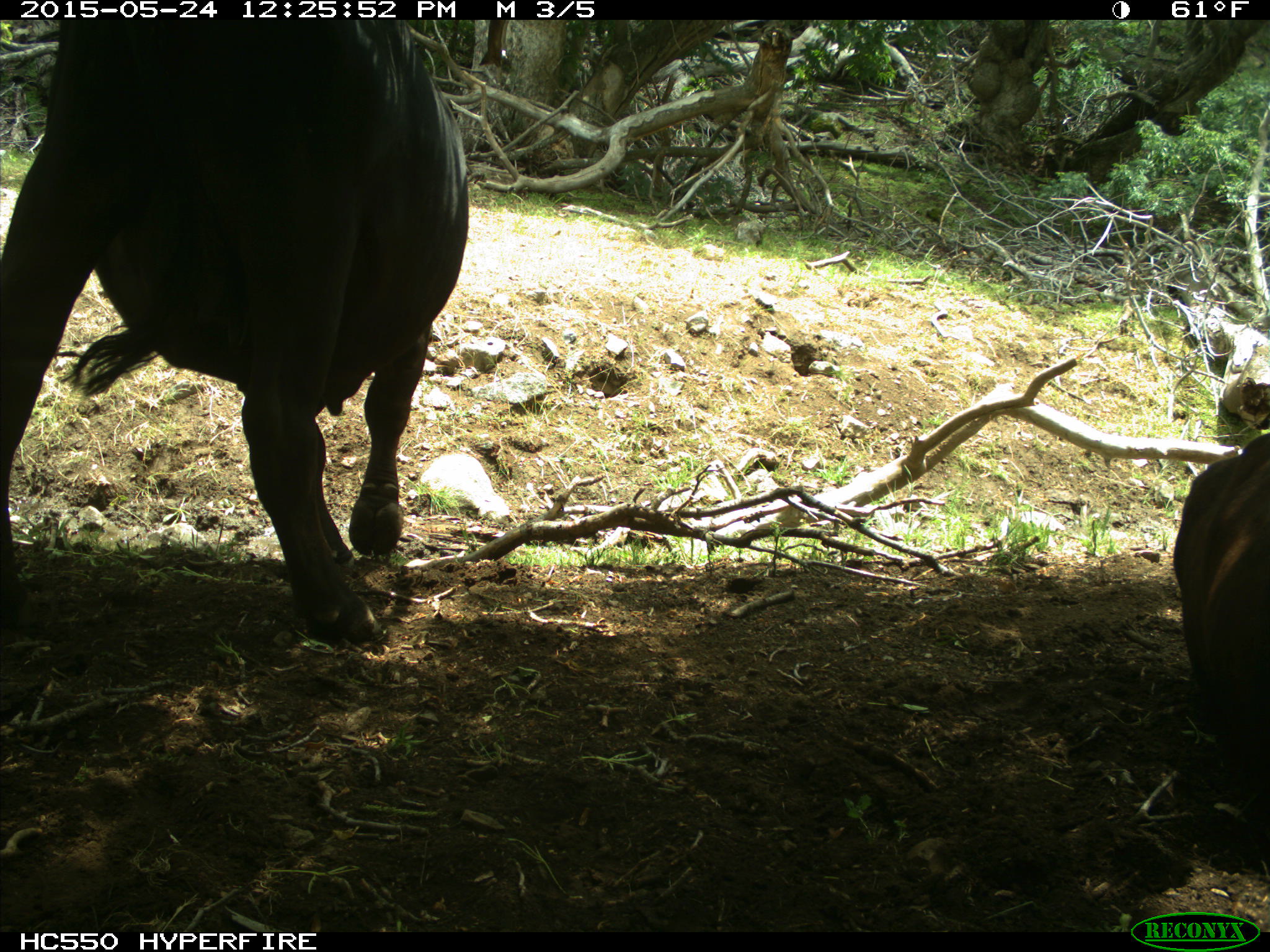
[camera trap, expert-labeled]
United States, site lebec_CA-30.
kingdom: Animalia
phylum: Chordata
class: Mammalia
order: Artiodactyla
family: Bovidae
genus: Bos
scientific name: Bos taurus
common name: domestic cow